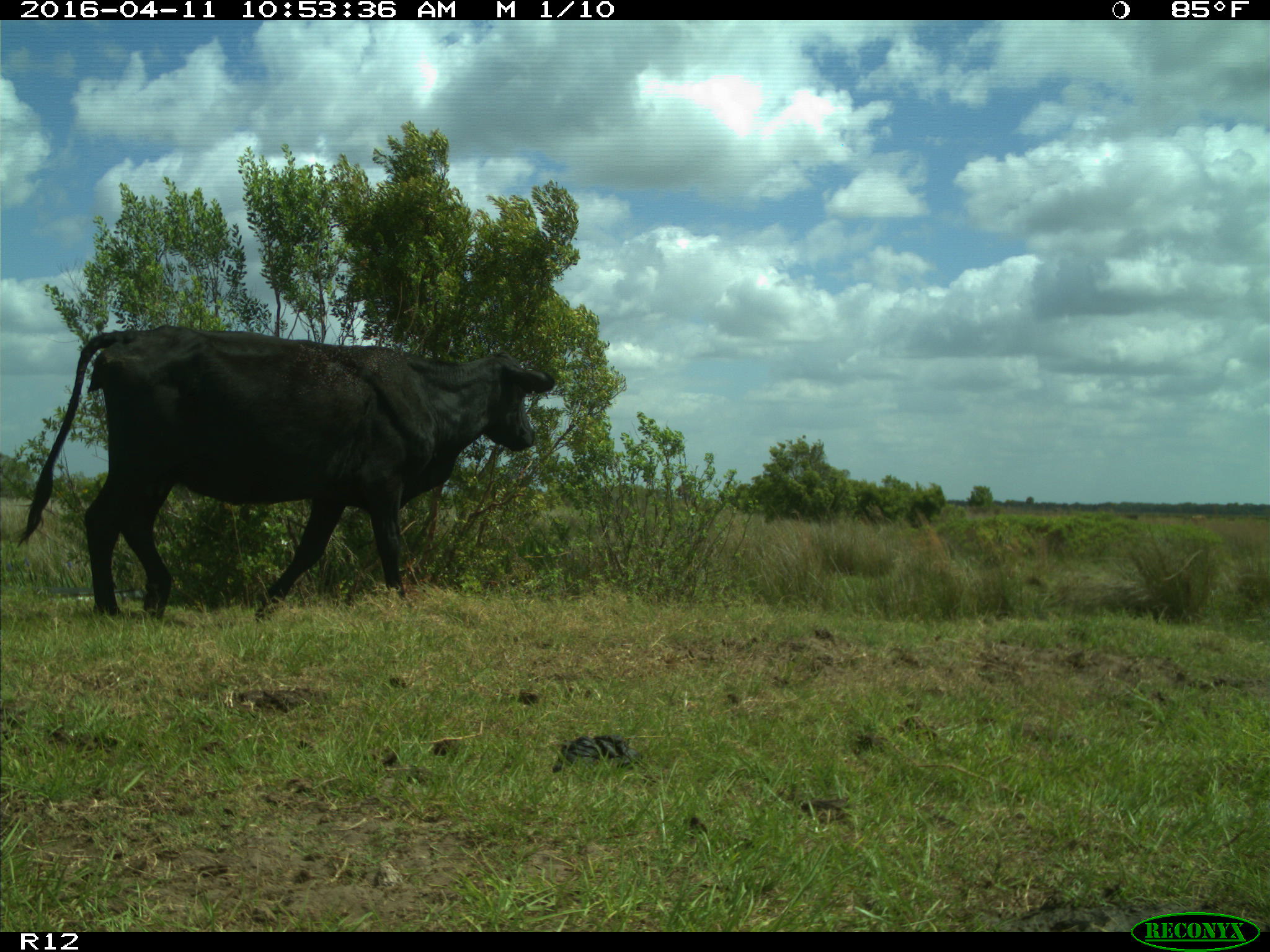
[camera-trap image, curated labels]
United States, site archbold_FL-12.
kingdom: Animalia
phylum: Chordata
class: Mammalia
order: Artiodactyla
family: Bovidae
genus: Bos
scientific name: Bos taurus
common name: domestic cow